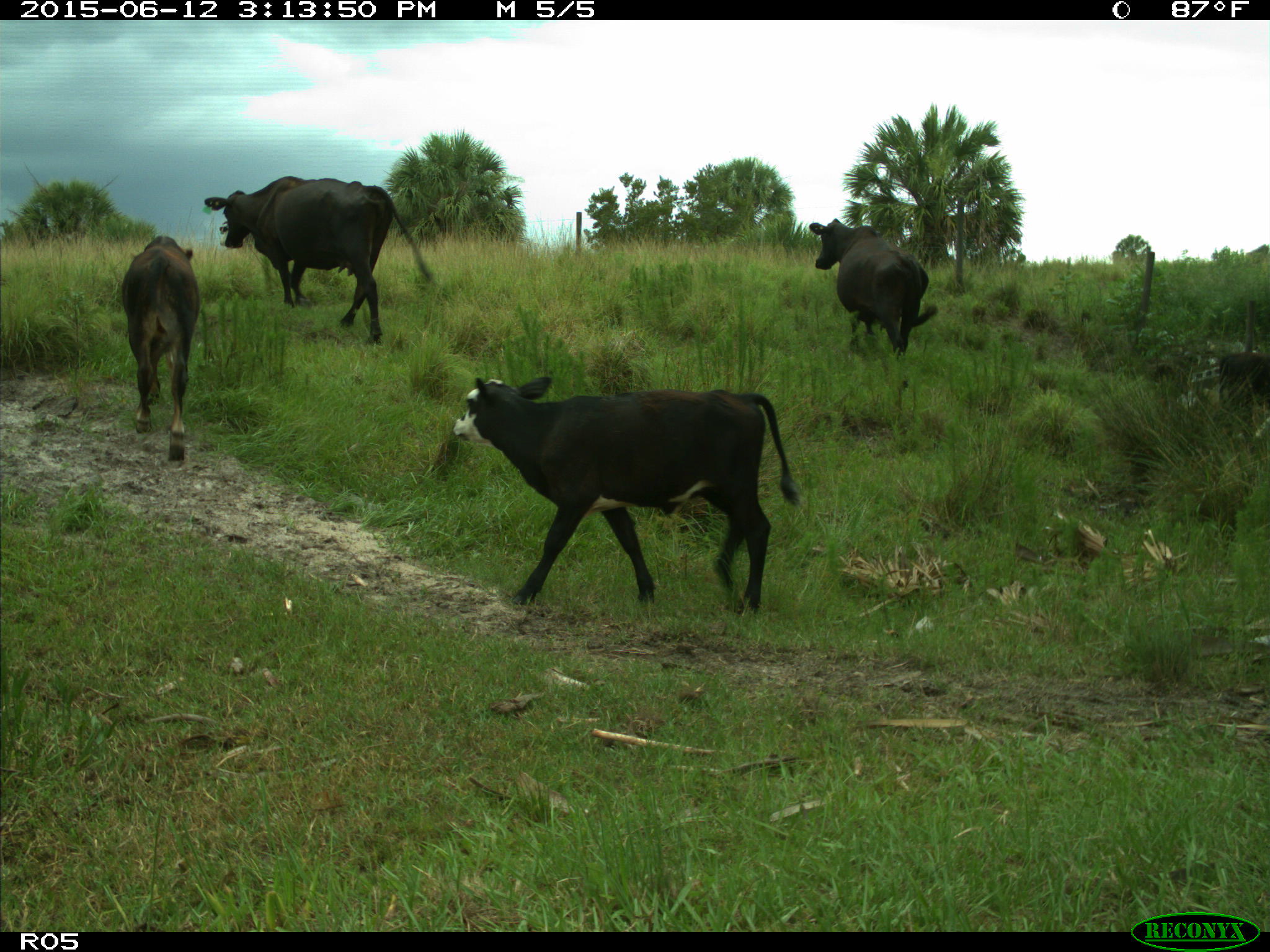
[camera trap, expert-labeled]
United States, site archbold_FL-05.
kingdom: Animalia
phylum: Chordata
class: Mammalia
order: Artiodactyla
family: Bovidae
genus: Bos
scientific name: Bos taurus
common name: domestic cow